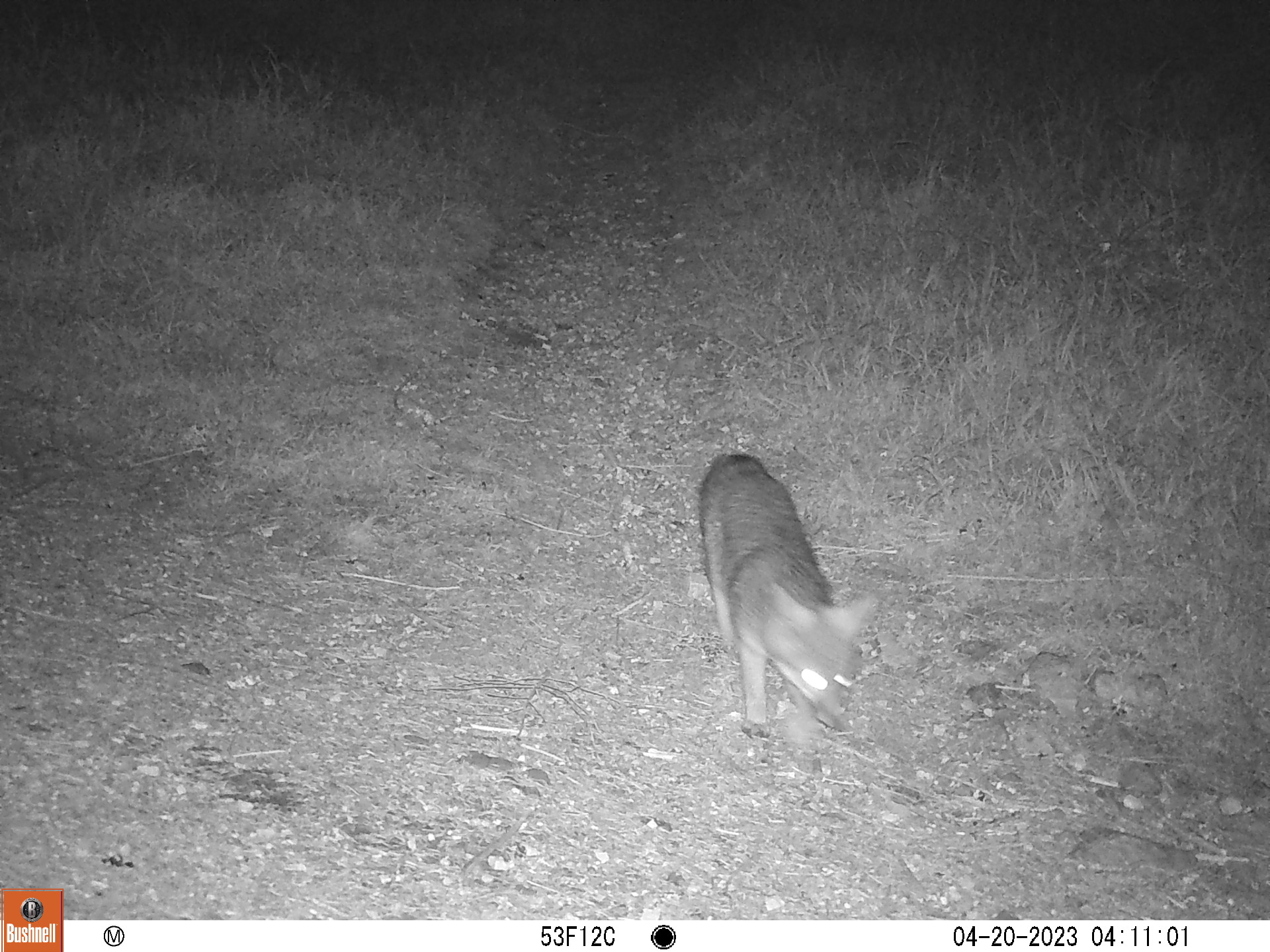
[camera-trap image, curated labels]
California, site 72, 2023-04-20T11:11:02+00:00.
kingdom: Animalia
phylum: Chordata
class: Mammalia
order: Carnivora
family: Canidae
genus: Urocyon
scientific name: Urocyon cinereoargenteus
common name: gray fox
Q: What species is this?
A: Gray fox (Urocyon cinereoargenteus).